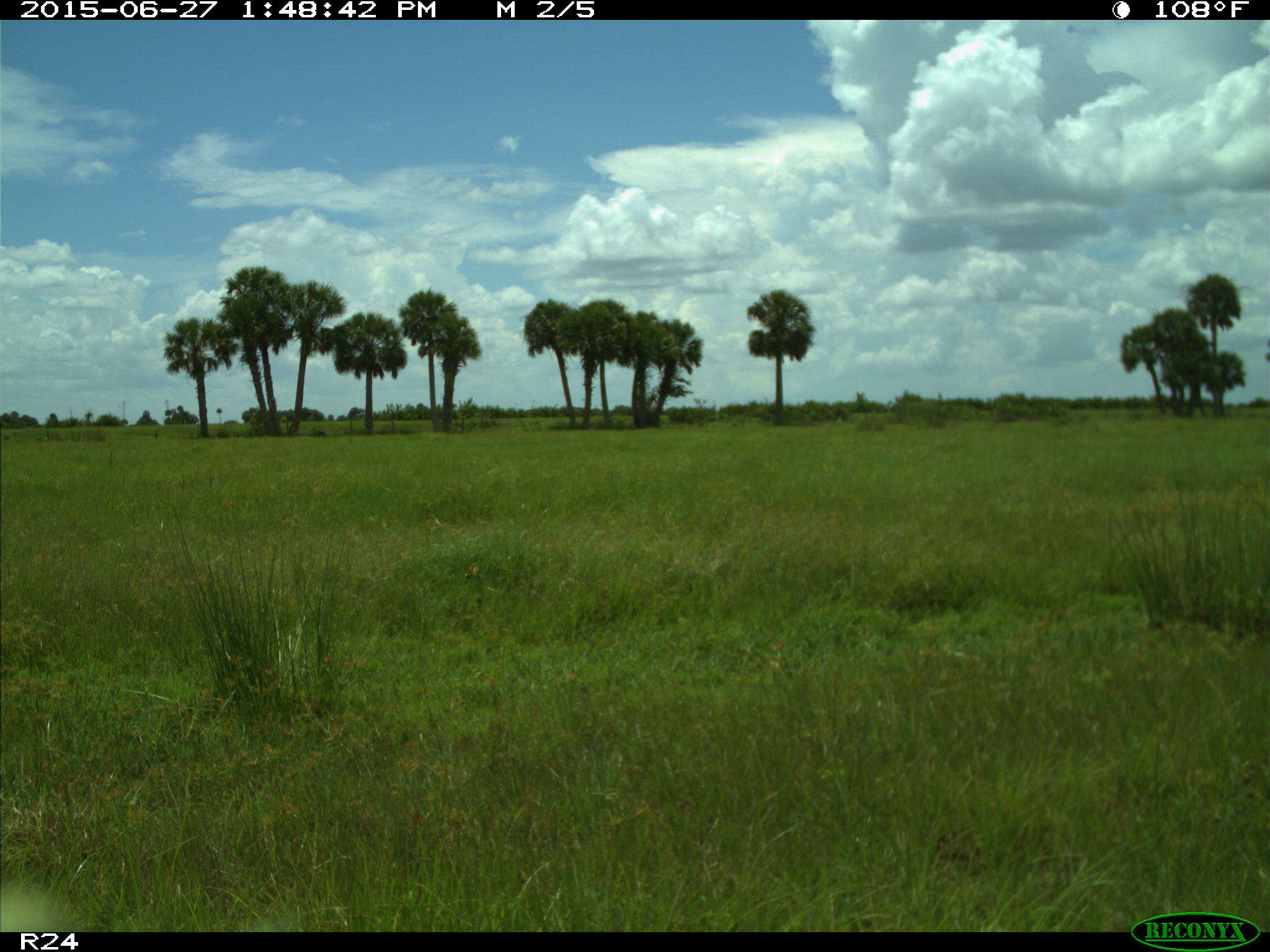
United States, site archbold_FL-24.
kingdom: Animalia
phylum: Chordata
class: Mammalia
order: Artiodactyla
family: Bovidae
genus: Bos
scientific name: Bos taurus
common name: domestic cow